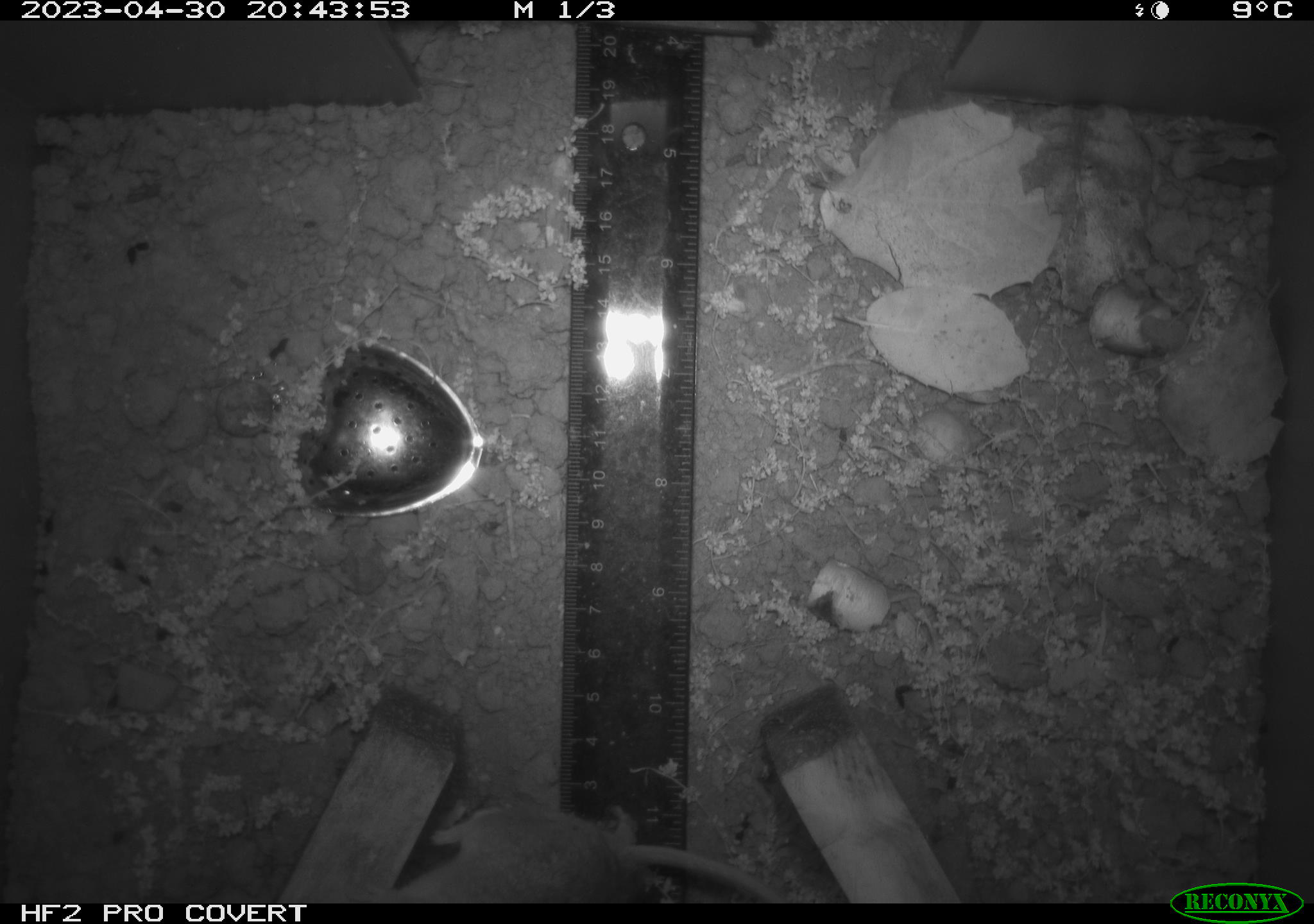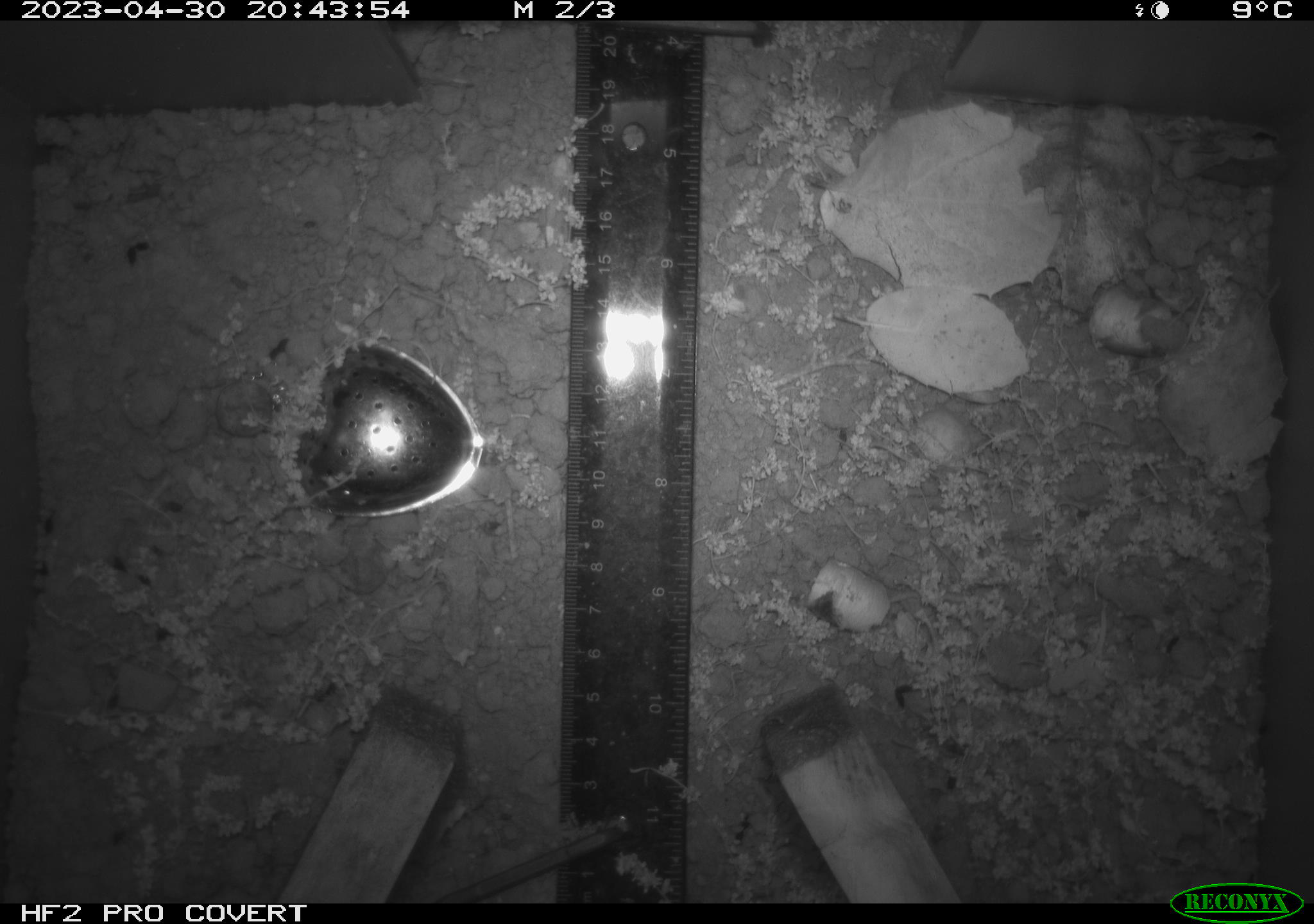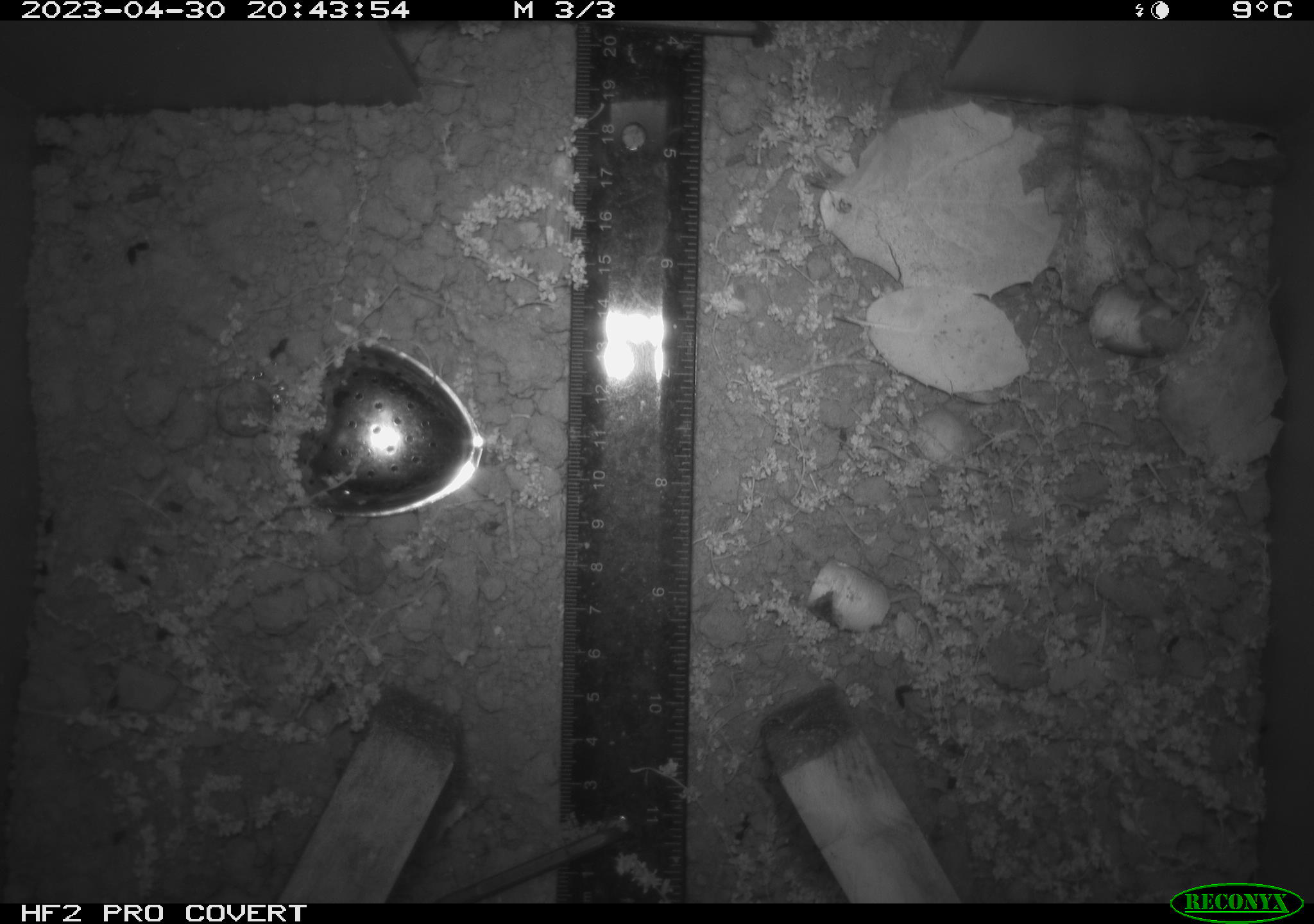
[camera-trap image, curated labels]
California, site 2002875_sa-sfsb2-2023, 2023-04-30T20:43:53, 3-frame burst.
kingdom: Animalia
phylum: Chordata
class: Mammalia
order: Rodentia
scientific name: Rodentia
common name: mouse species